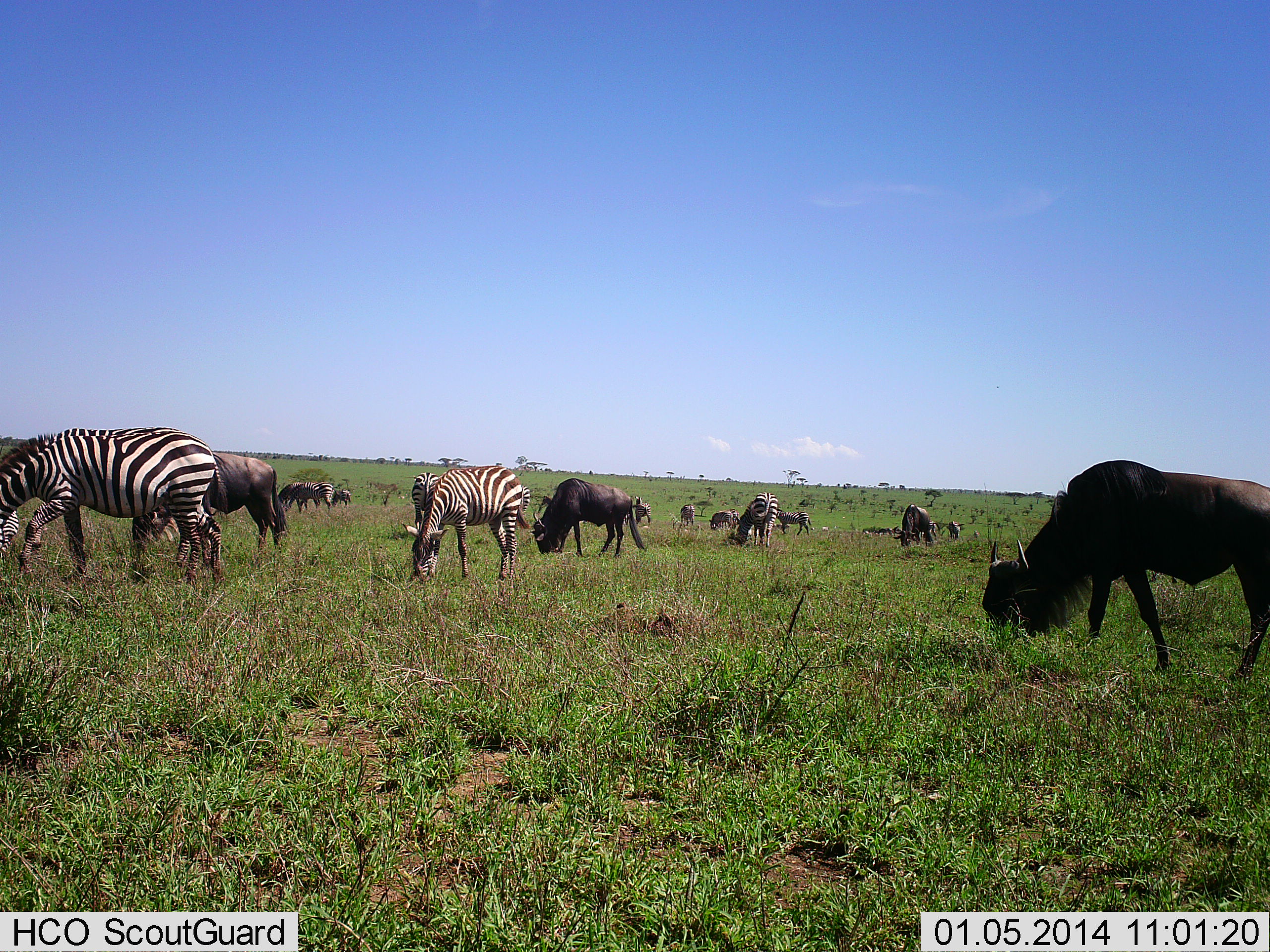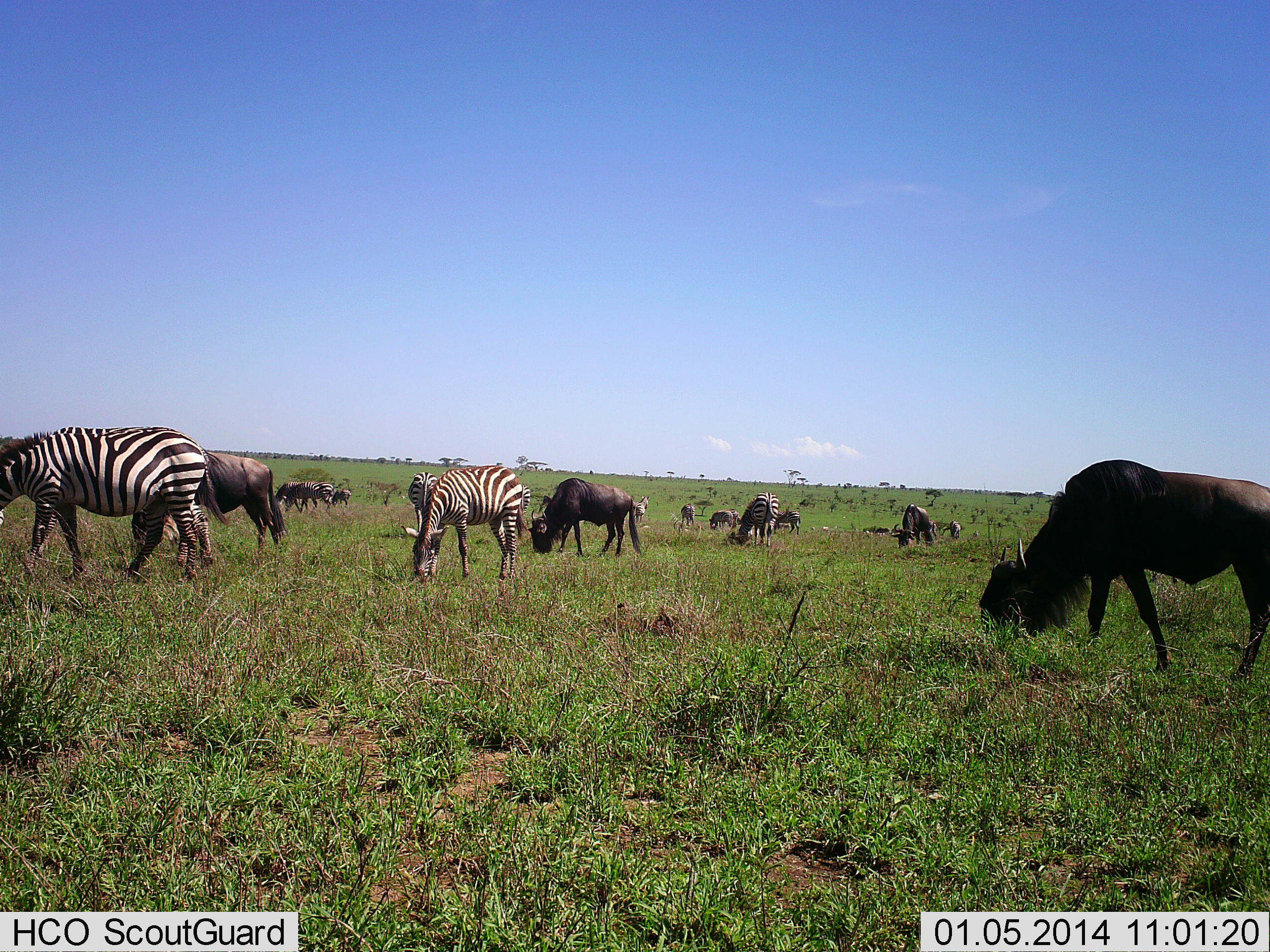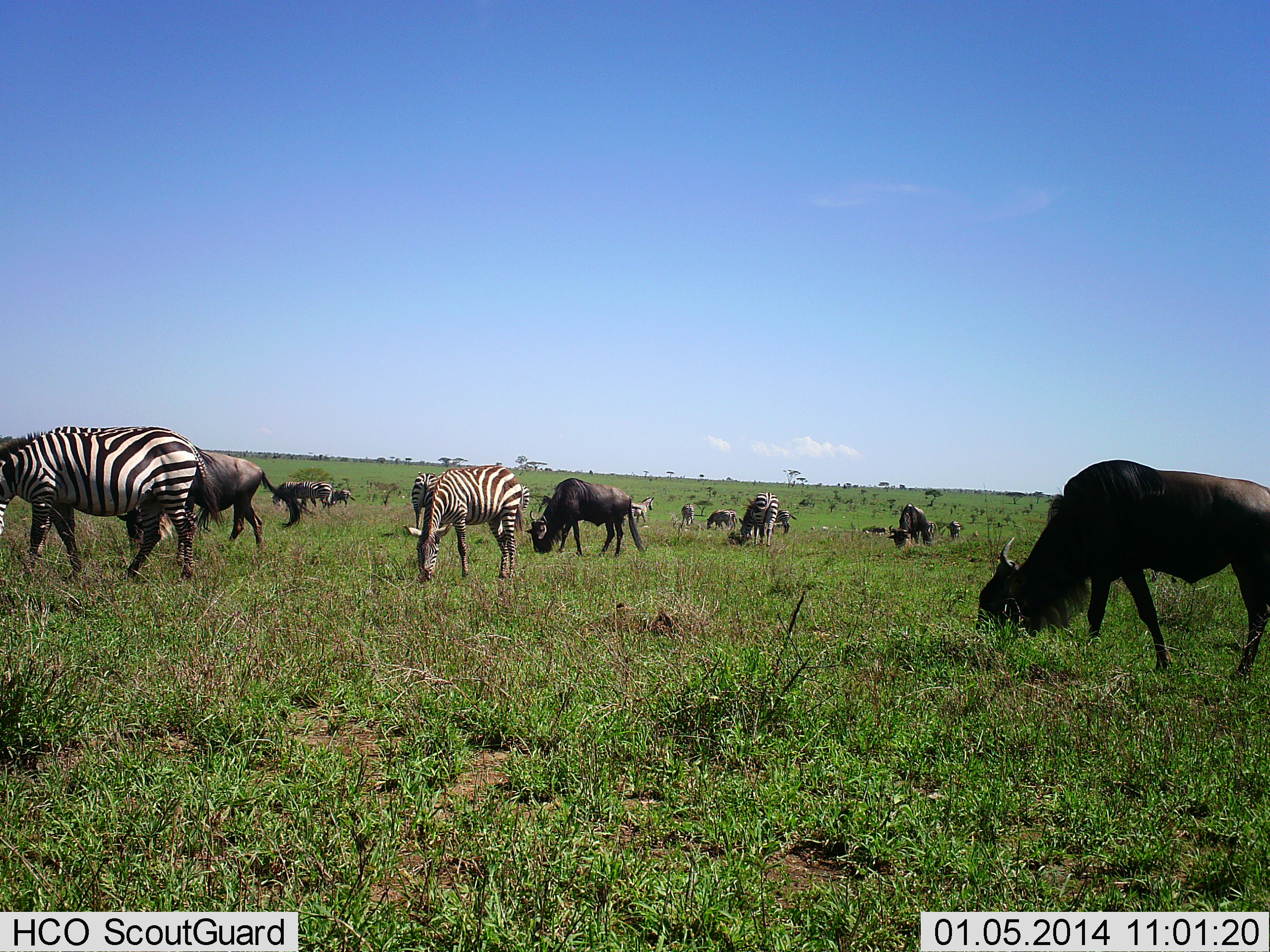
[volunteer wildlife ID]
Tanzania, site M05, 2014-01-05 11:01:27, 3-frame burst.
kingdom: Animalia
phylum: Chordata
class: Mammalia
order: Artiodactyla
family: Bovidae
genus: Connochaetes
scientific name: Connochaetes taurinus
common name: blue wildebeest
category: wildebeest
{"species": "wildebeest (blue wildebeest) (Connochaetes taurinus)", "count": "10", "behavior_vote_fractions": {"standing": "20%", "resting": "0%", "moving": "0%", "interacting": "0%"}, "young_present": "0%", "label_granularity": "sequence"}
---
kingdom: Animalia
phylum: Chordata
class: Mammalia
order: Perissodactyla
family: Equidae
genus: Equus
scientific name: Equus quagga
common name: plains zebra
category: zebra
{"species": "zebra (plains zebra) (Equus quagga)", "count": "4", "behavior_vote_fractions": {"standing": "18%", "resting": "0%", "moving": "9%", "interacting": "0%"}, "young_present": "0%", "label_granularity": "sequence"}